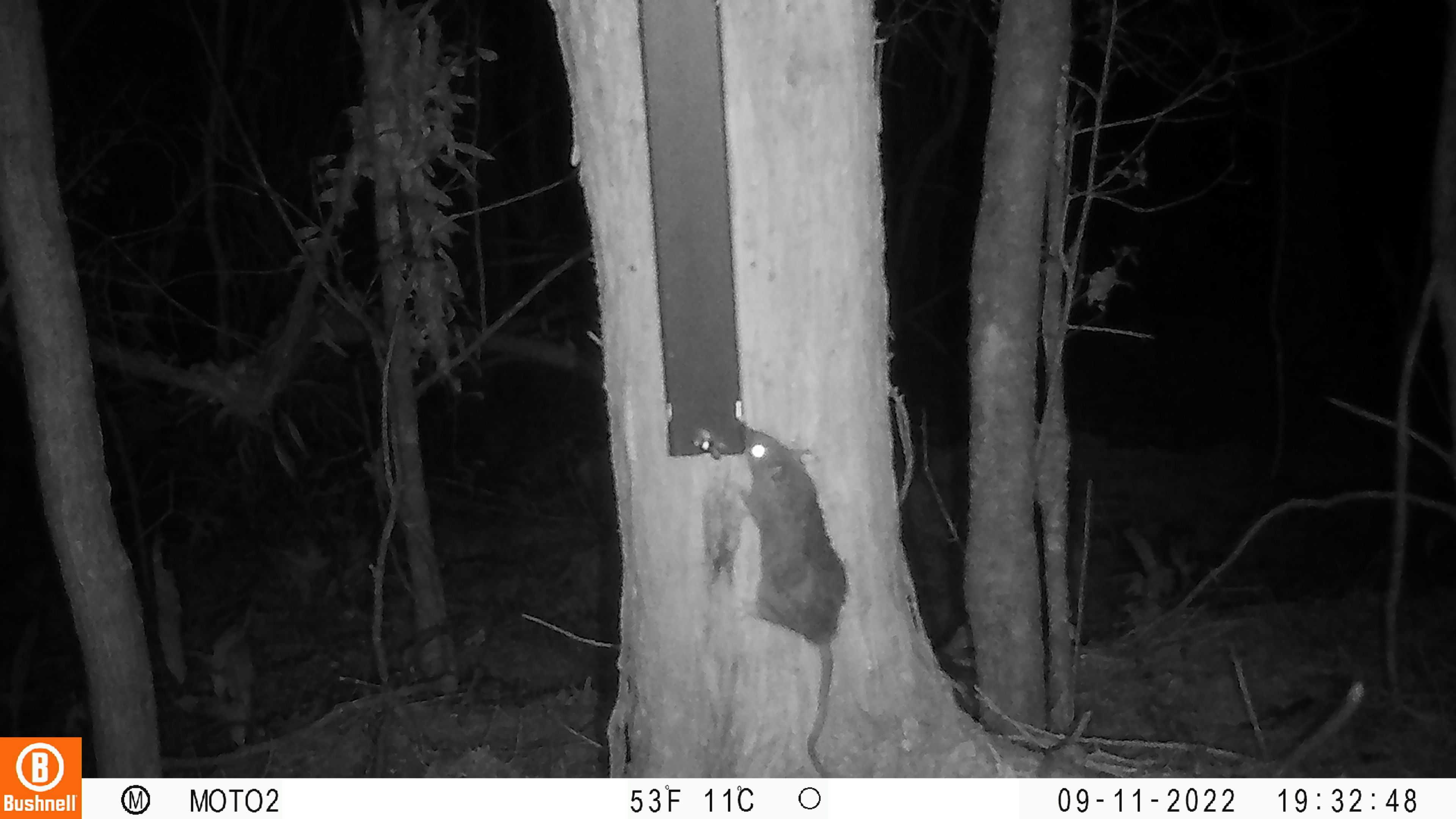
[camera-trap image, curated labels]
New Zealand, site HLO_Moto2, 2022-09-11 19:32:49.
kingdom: Animalia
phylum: Chordata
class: Mammalia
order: Rodentia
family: Muridae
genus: Rattus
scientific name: Rattus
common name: rat